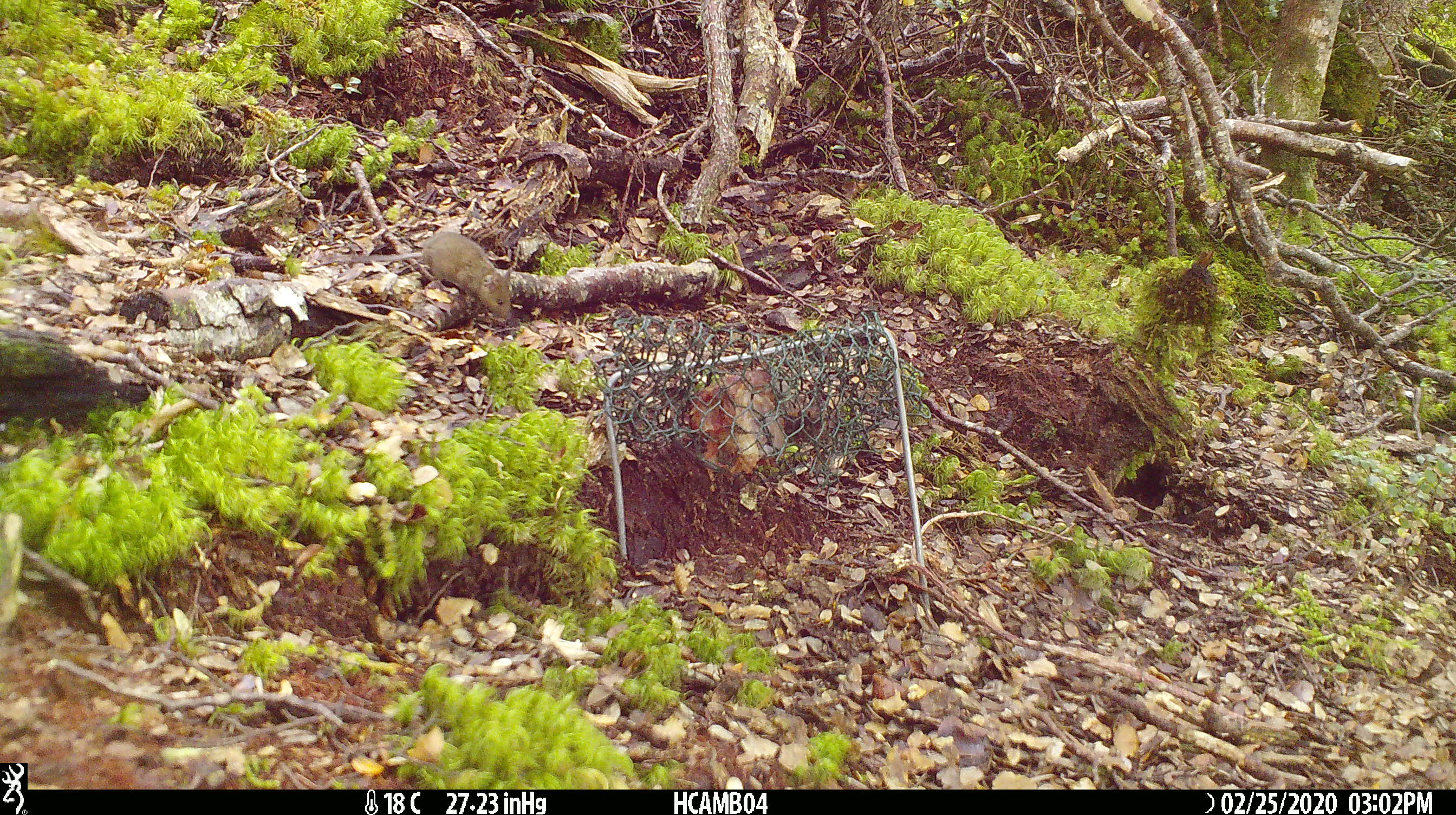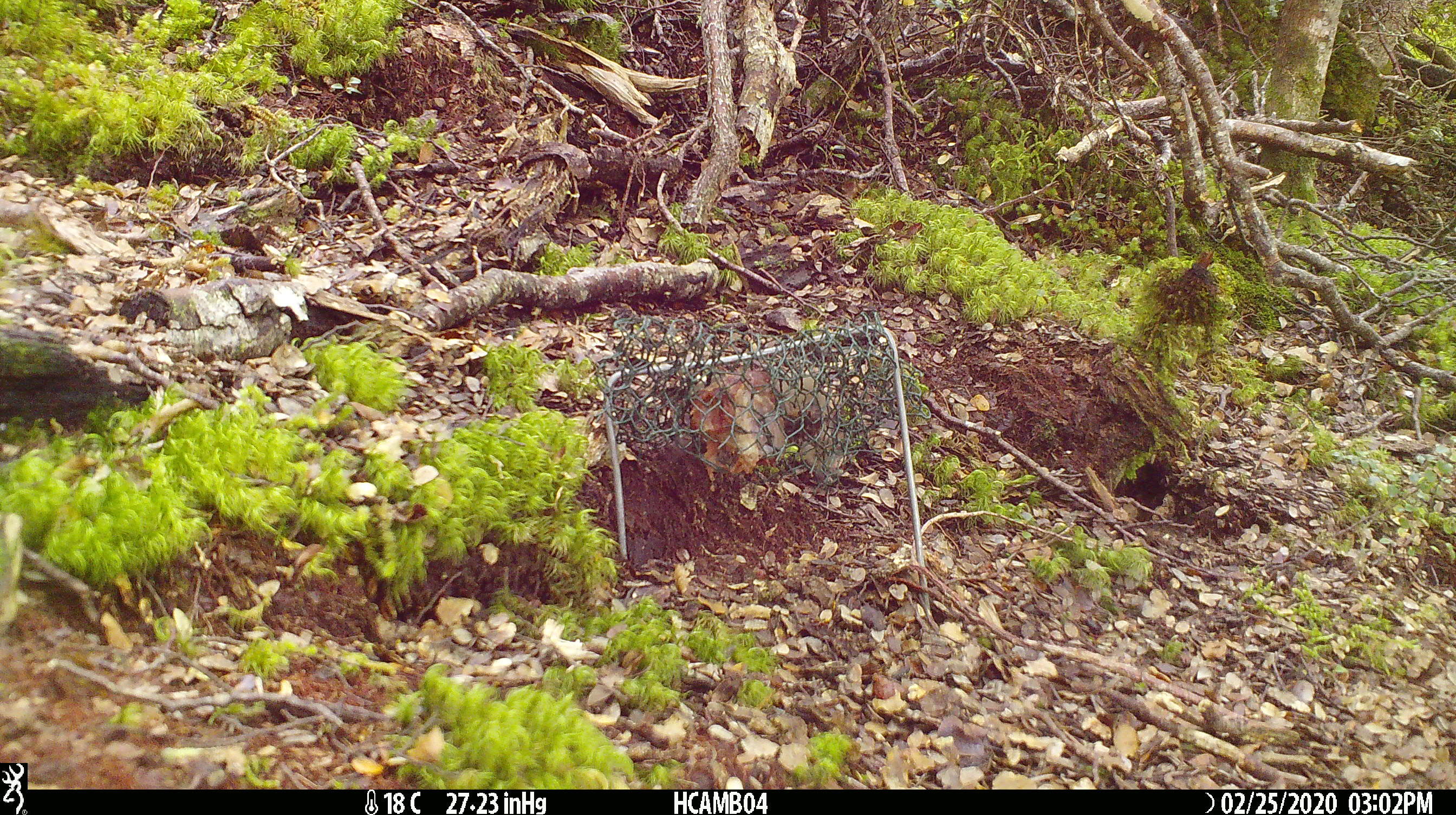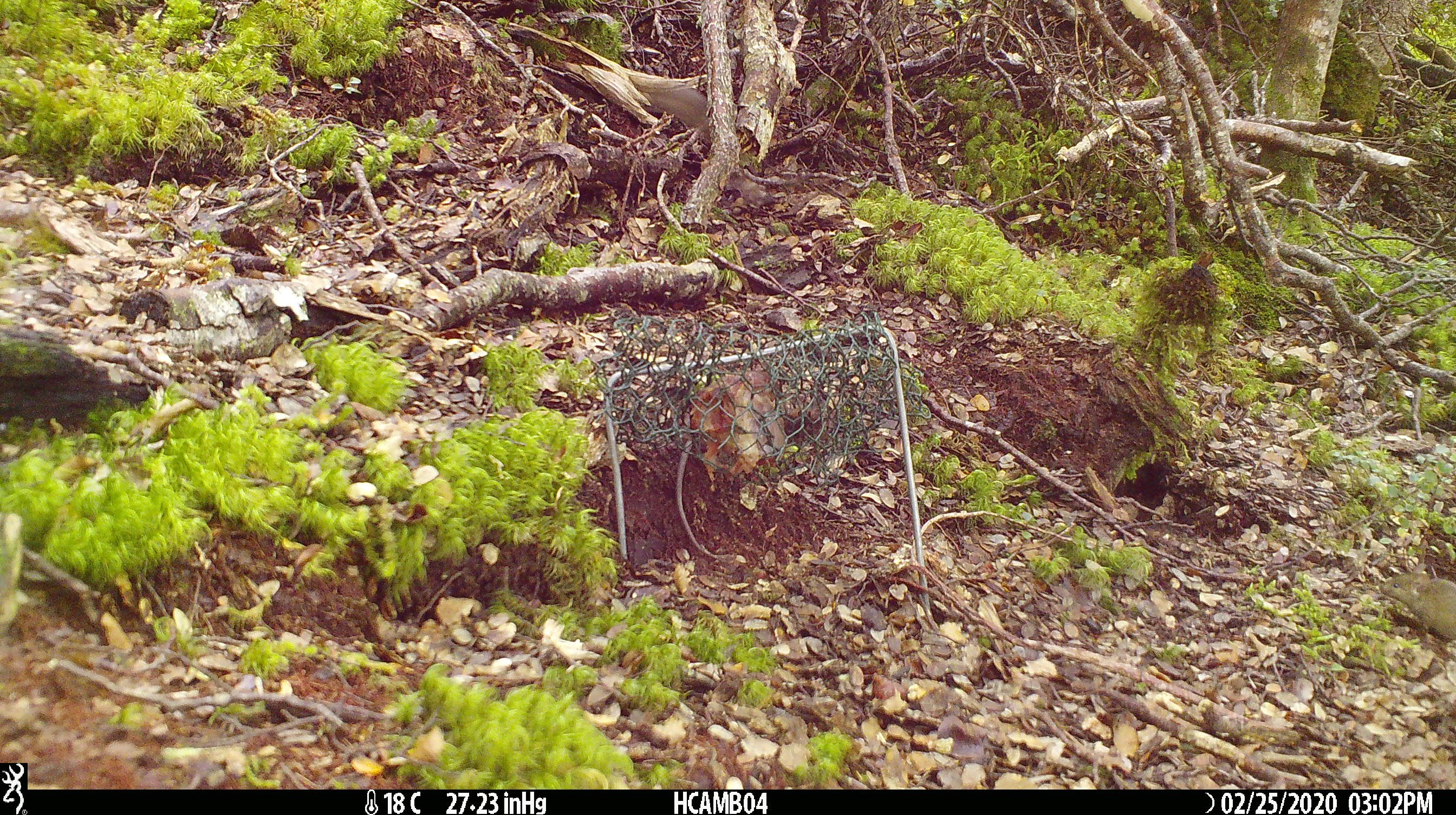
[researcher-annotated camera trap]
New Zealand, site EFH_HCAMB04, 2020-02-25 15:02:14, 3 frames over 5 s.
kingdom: Animalia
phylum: Chordata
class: Mammalia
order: Rodentia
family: Muridae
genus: Mus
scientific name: Mus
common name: mouse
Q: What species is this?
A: Mouse (Mus).